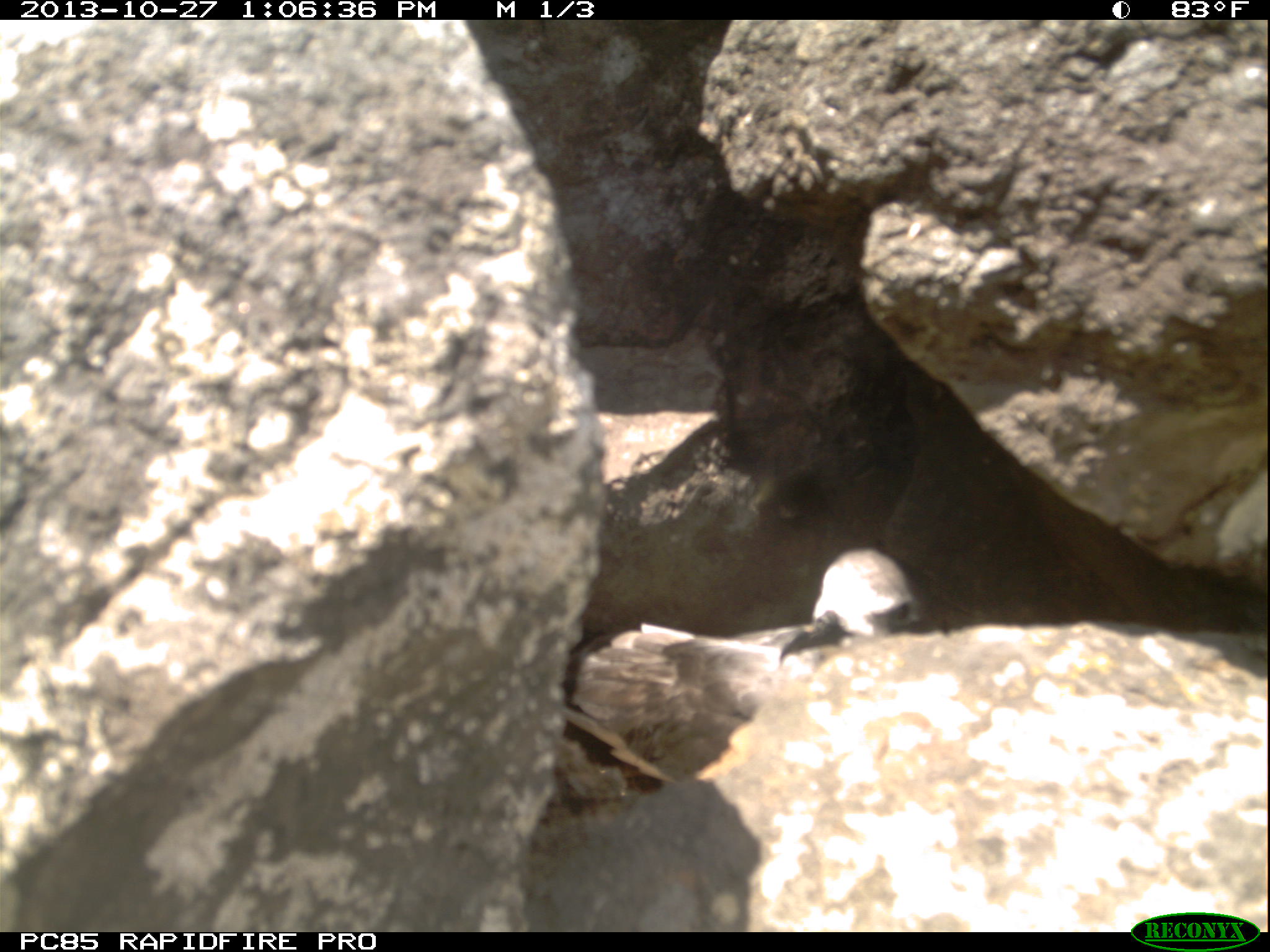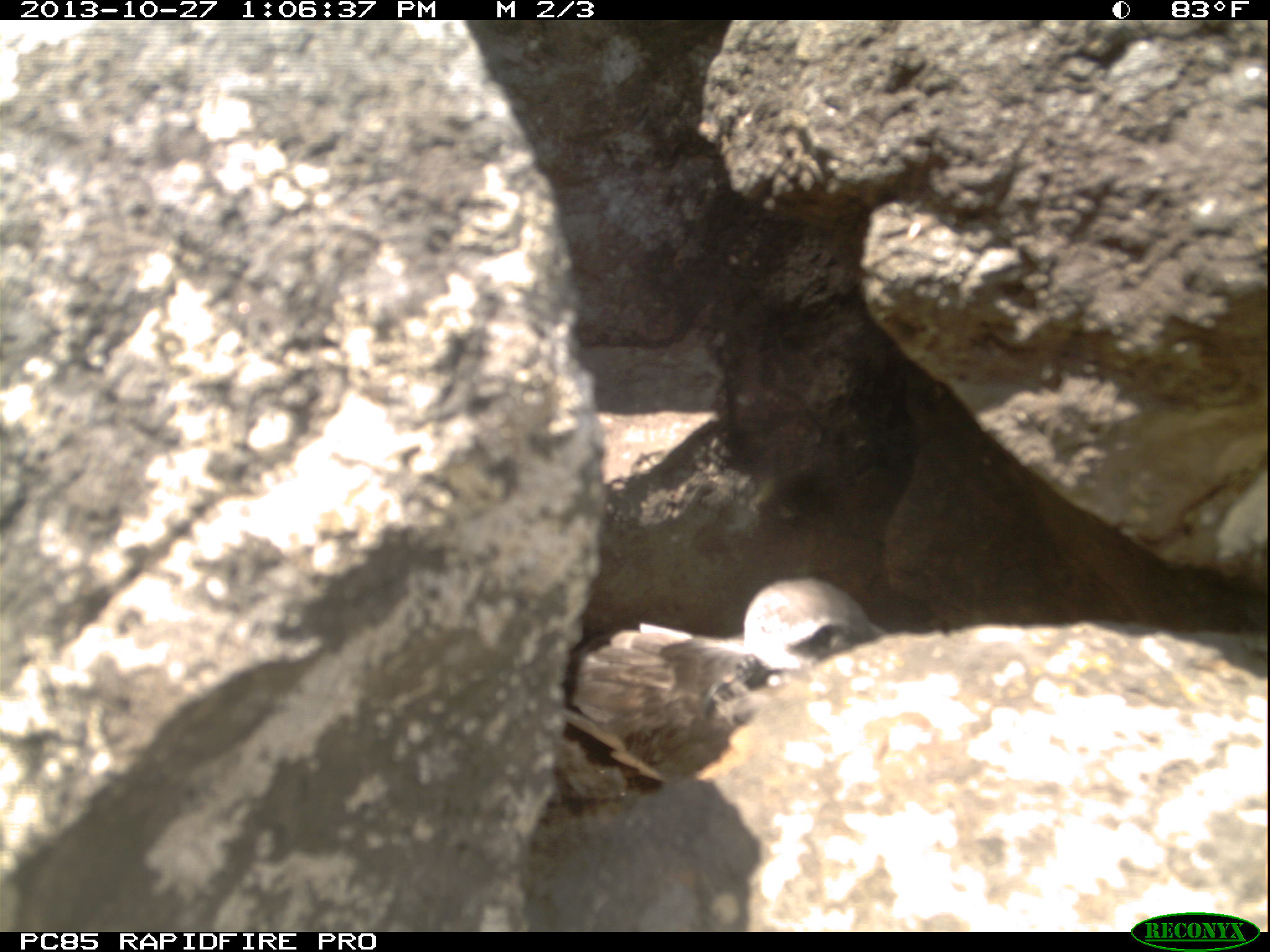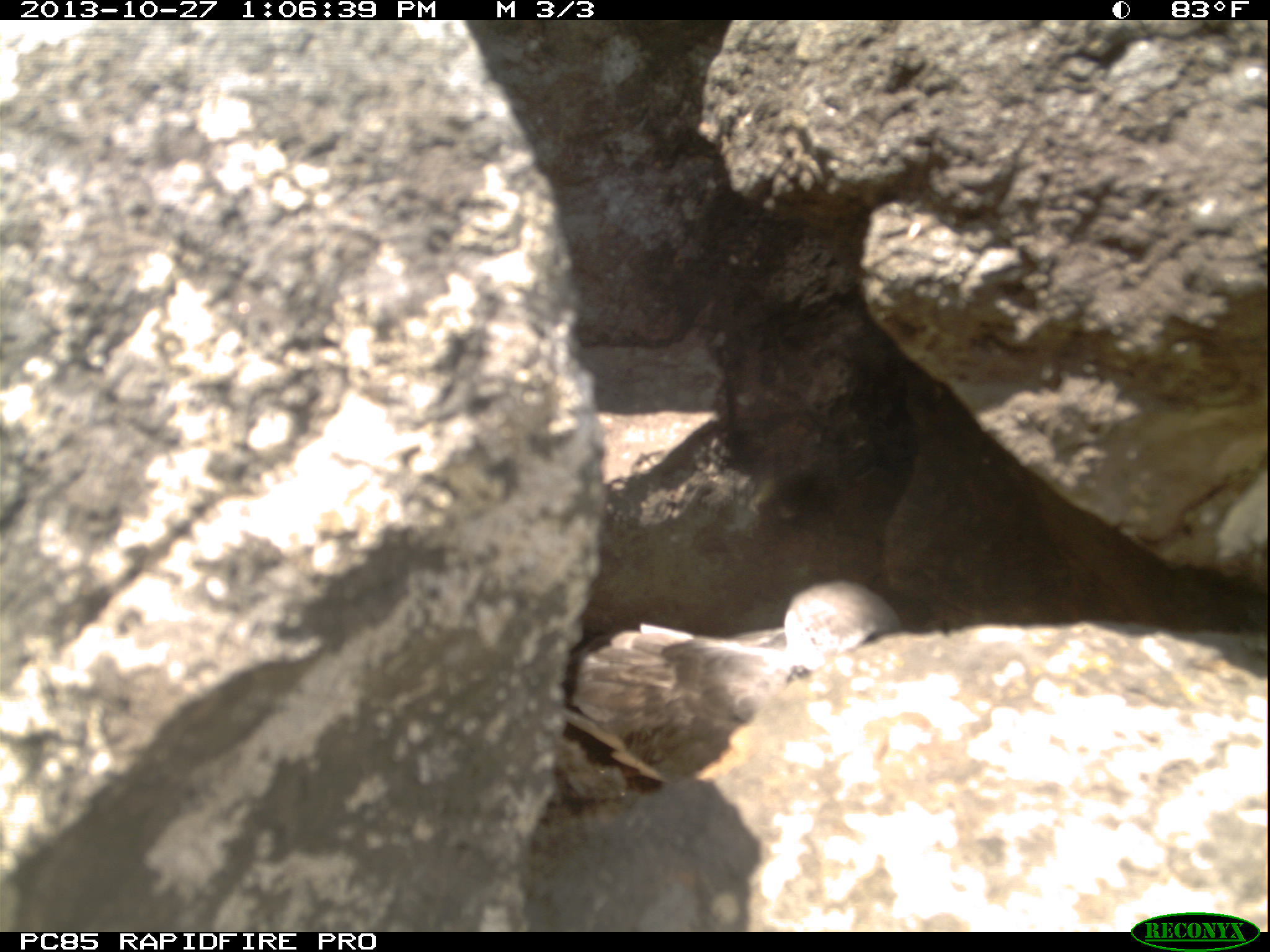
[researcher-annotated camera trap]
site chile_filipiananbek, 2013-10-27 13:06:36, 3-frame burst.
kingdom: Animalia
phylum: Chordata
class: Aves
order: Procellariiformes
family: Procellariidae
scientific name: Procellariidae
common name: petrel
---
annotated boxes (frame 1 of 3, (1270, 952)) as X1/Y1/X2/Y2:
petrel: 548/547/928/785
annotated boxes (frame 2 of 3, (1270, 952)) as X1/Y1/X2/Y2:
petrel: 546/570/889/781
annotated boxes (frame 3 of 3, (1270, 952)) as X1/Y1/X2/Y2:
petrel: 559/579/902/808